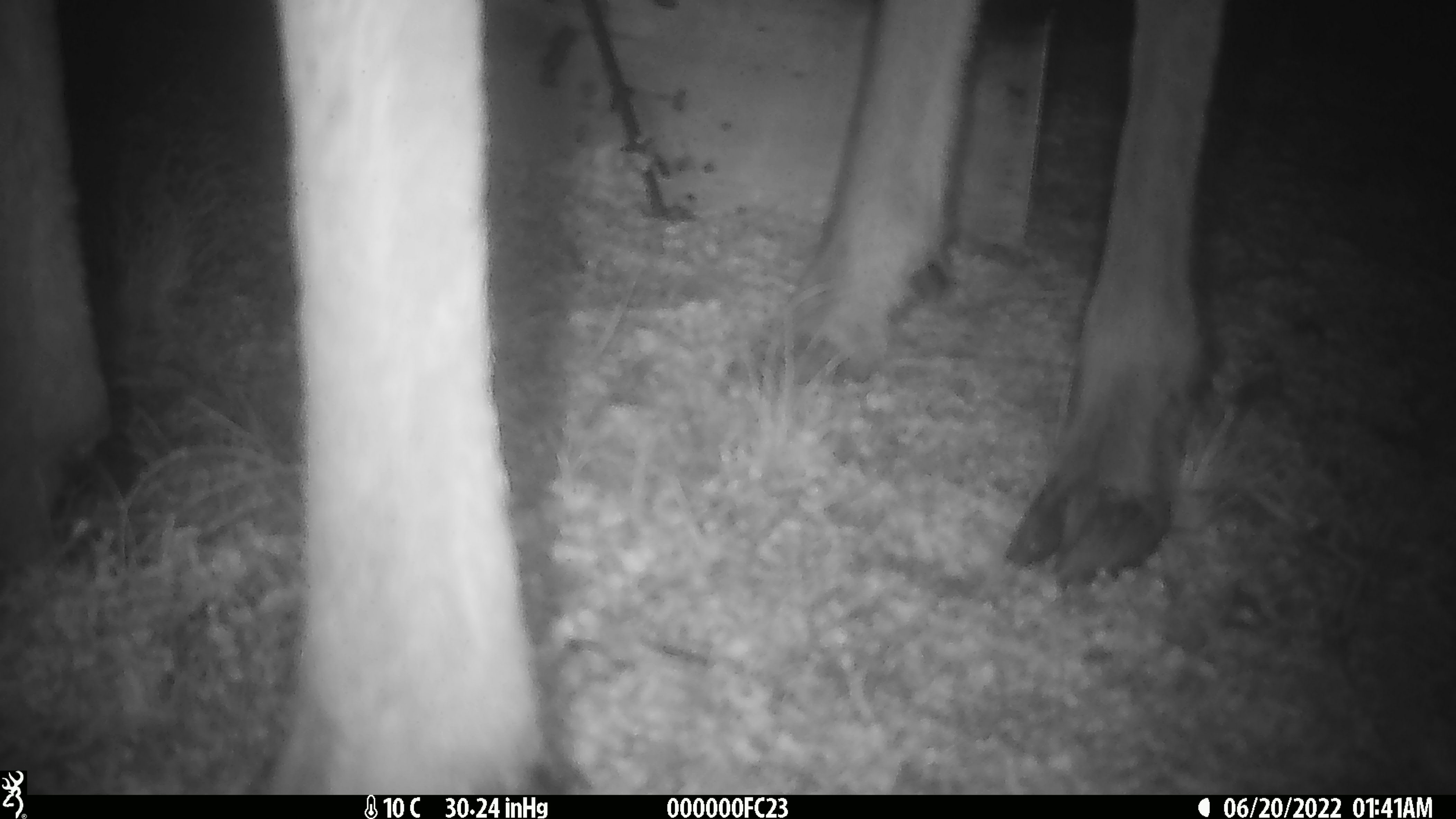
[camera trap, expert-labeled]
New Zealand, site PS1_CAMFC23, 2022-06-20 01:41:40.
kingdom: Animalia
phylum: Chordata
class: Mammalia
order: Artiodactyla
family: Cervidae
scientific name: Cervidae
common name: deer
Deer (Cervidae).